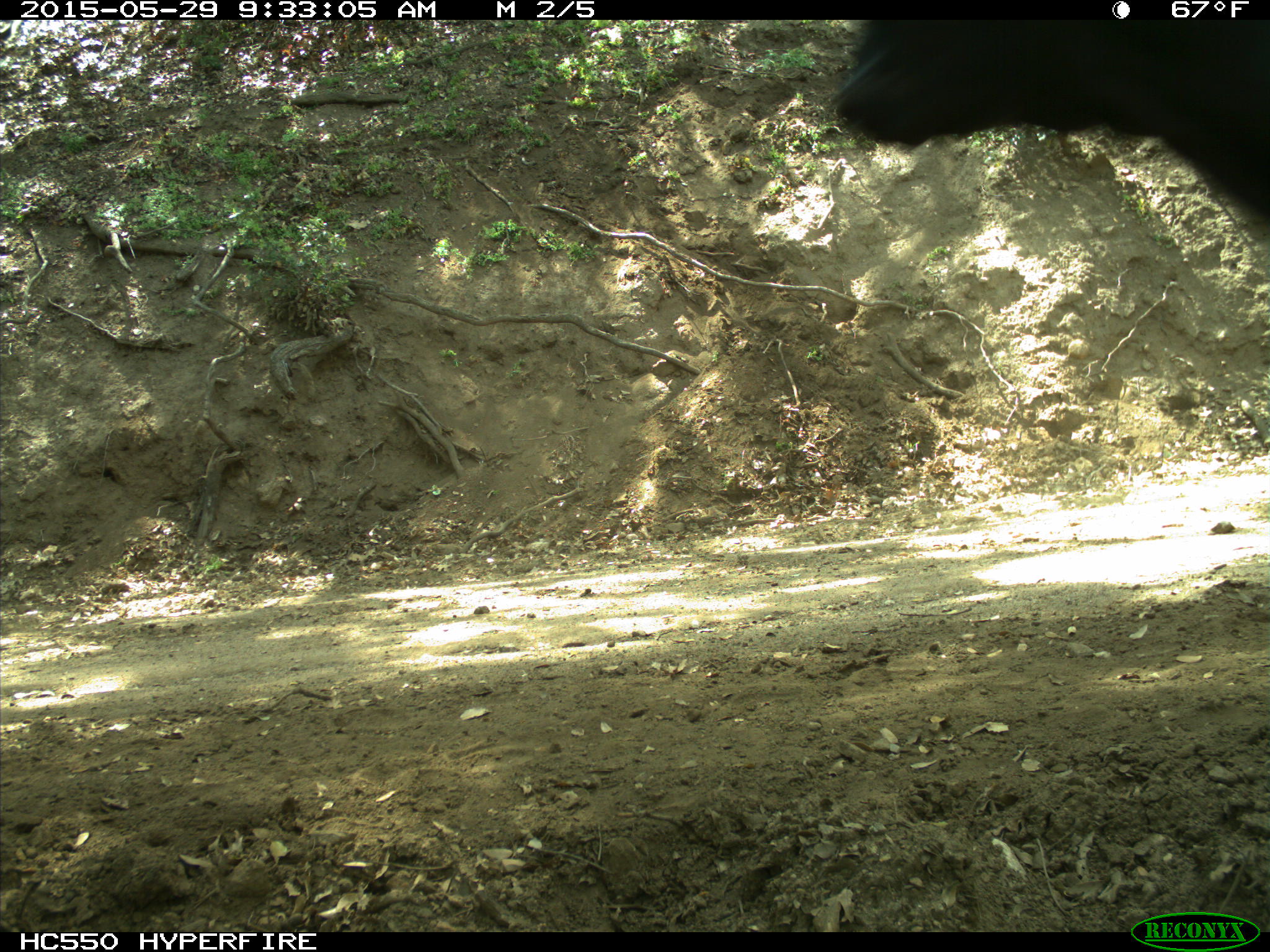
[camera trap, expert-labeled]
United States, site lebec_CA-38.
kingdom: Animalia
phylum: Chordata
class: Mammalia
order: Artiodactyla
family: Bovidae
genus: Bos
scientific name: Bos taurus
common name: domestic cow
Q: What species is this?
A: Bos taurus (domestic cow).